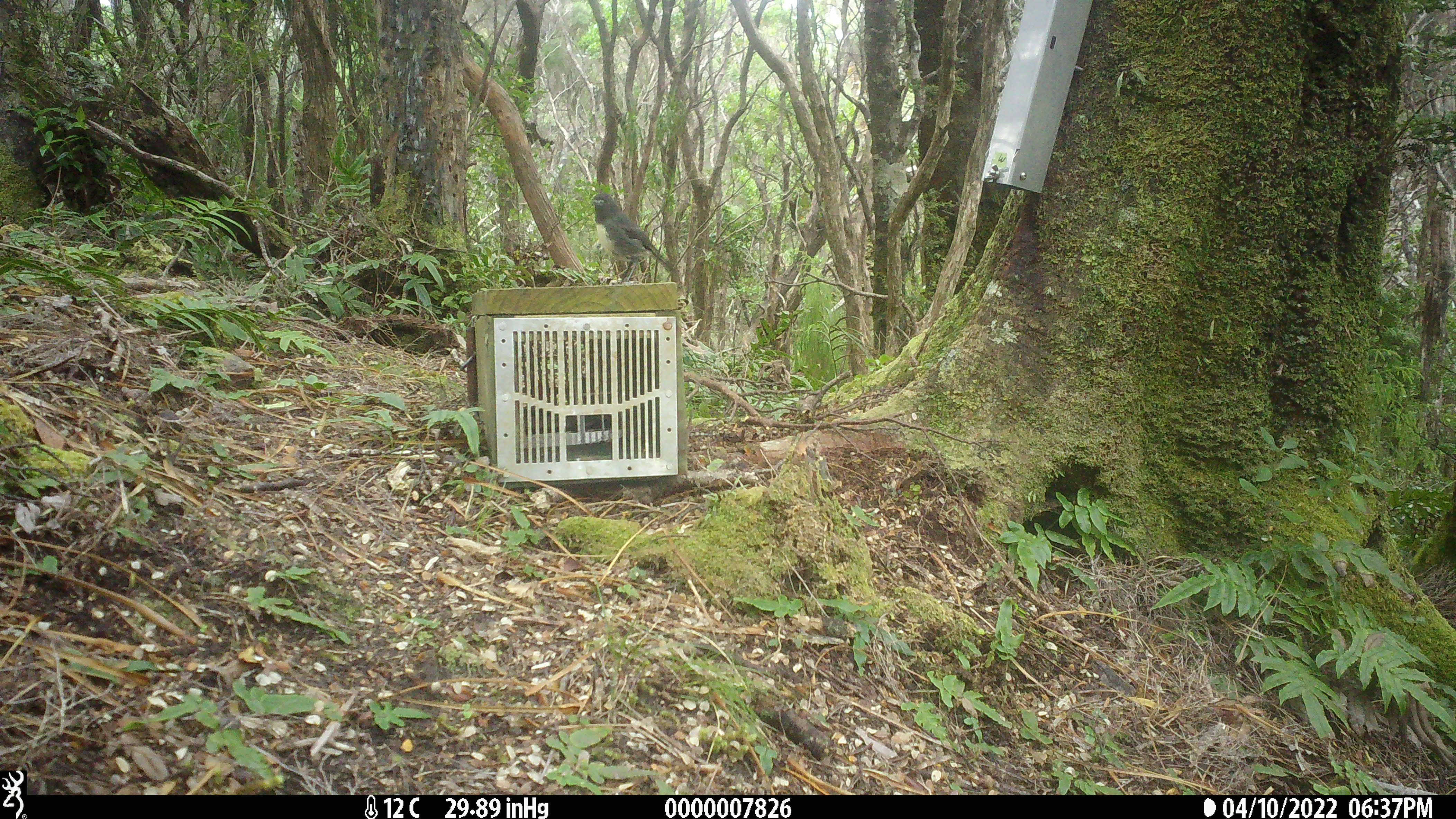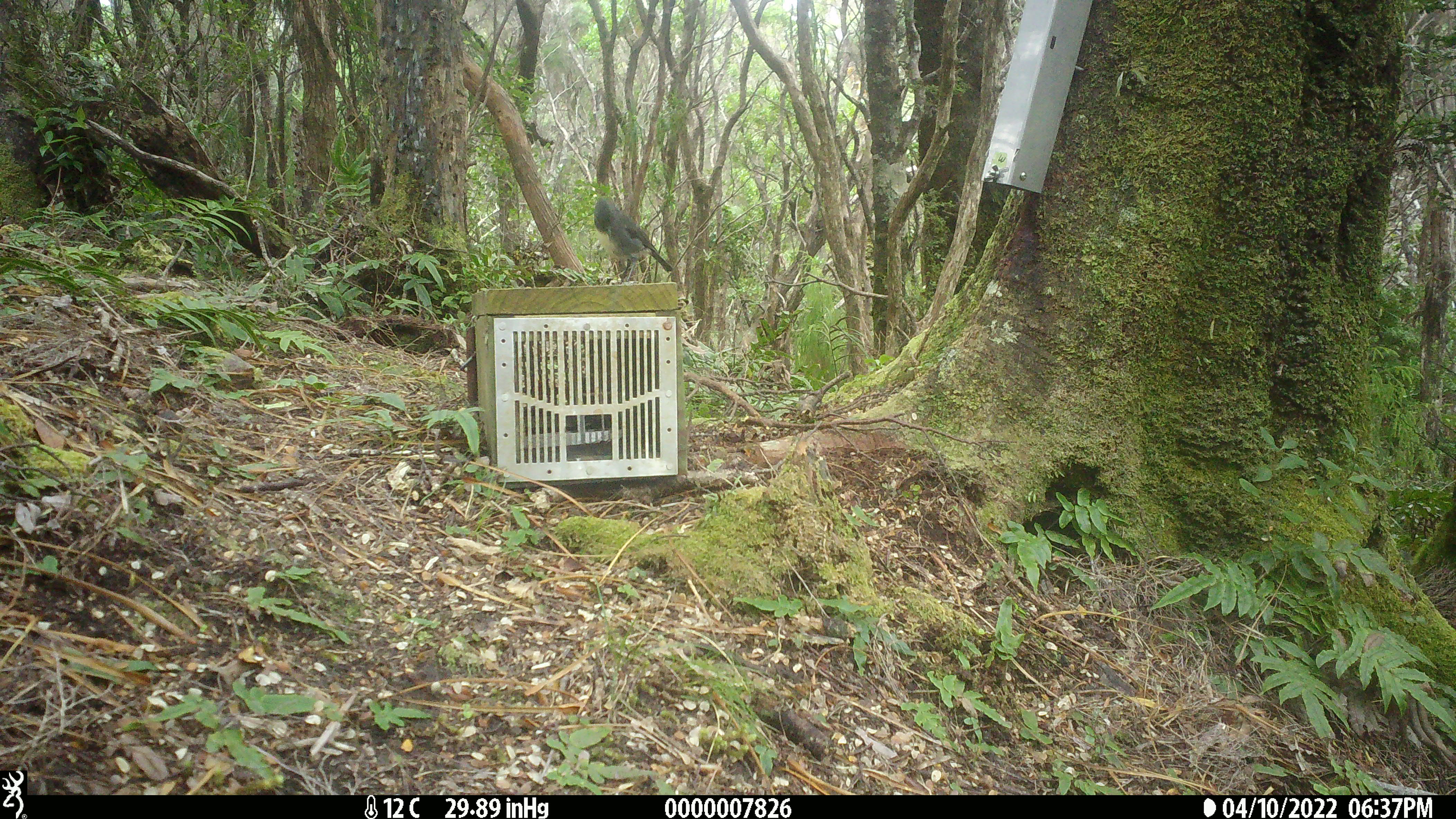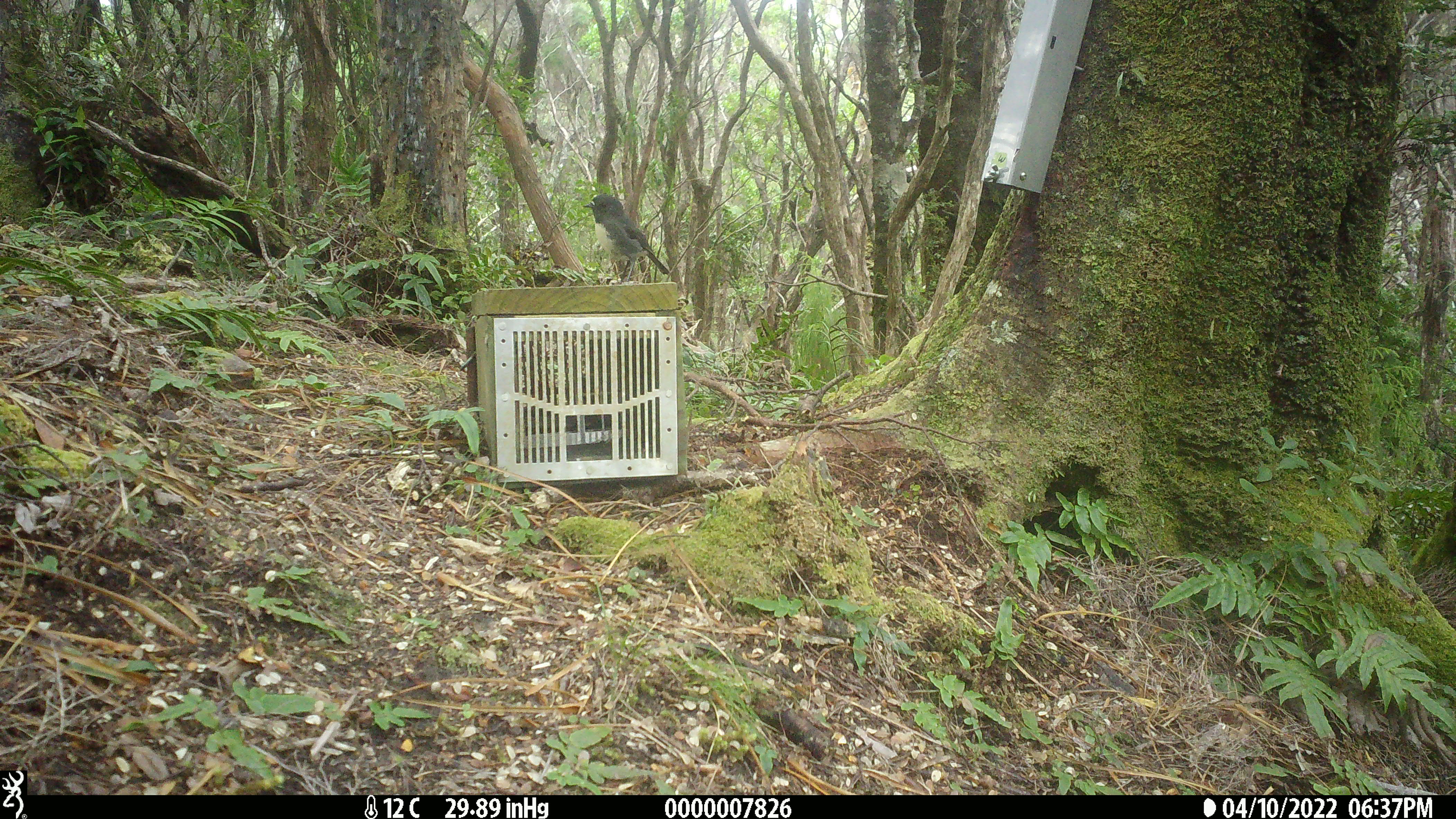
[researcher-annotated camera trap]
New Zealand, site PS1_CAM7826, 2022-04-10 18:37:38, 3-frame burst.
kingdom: Animalia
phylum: Chordata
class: Aves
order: Passeriformes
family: Petroicidae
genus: Petroica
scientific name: Petroica australis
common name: new zealand robin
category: robin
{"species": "robin (new zealand robin) (Petroica australis)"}